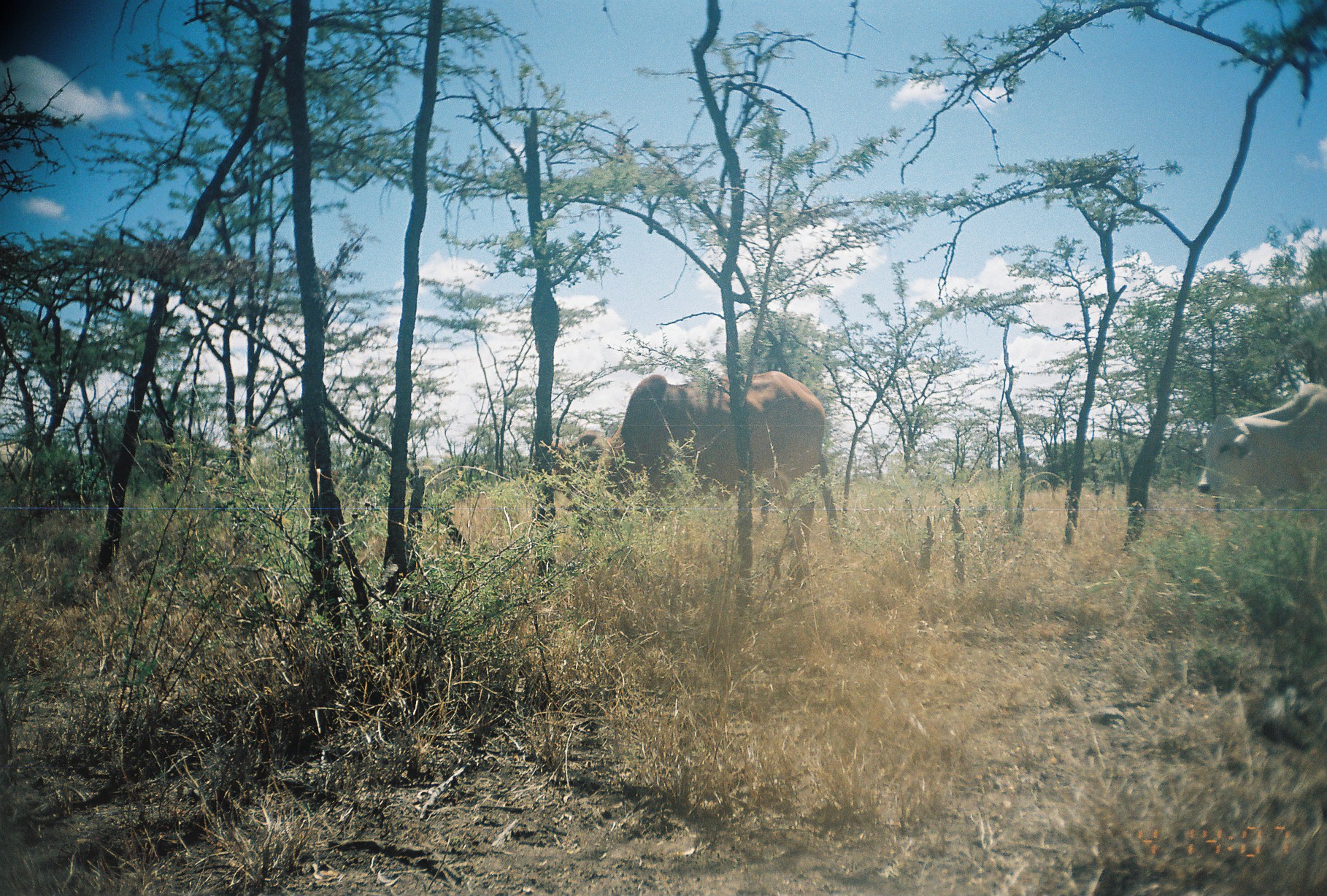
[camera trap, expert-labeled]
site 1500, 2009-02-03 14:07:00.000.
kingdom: Animalia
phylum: Chordata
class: Mammalia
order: Artiodactyla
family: Bovidae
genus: Bos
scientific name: Bos taurus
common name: domestic cattle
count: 3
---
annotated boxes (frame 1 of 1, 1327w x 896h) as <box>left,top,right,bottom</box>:
bos taurus: <box>592,370,826,588</box>; <box>1196,381,1327,501</box>